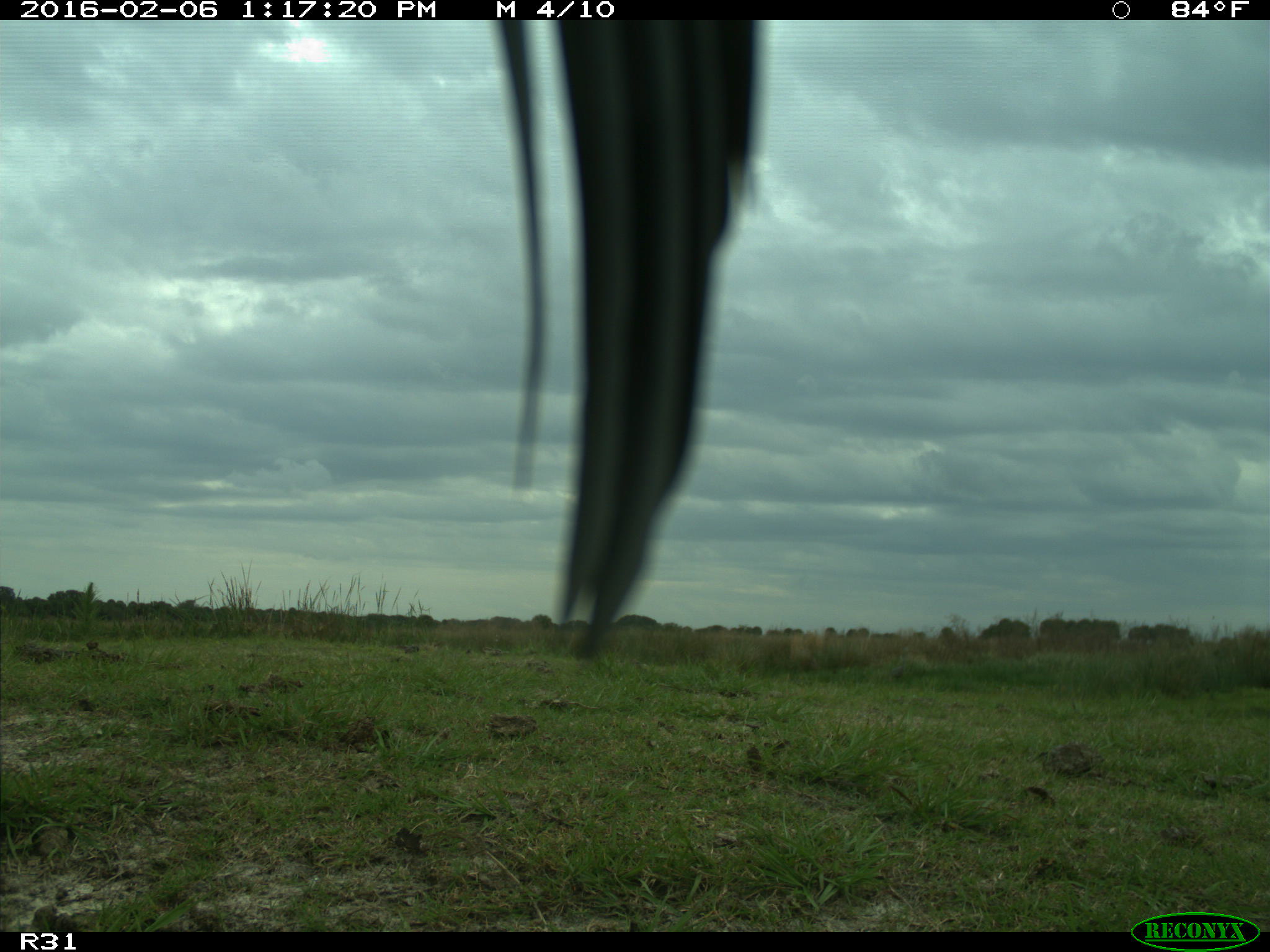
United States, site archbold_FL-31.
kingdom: Animalia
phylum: Chordata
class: Aves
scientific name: Aves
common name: birds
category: unidentified bird